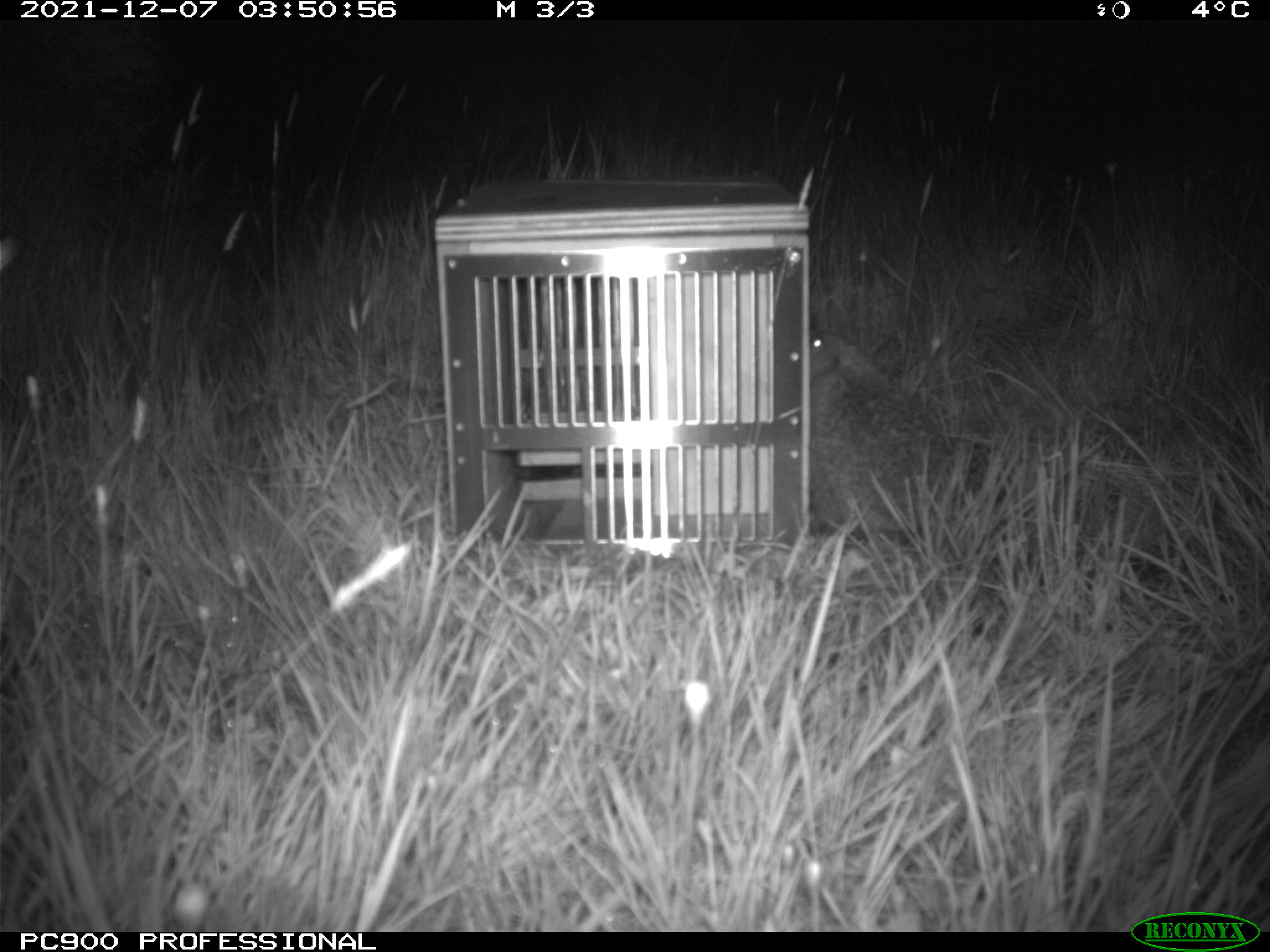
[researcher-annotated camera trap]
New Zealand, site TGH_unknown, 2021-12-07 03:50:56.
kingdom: Animalia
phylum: Chordata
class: Mammalia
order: Eulipotyphla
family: Erinaceidae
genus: Erinaceus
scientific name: Erinaceus europaeus europaeus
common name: european hedgehog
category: hedgehog